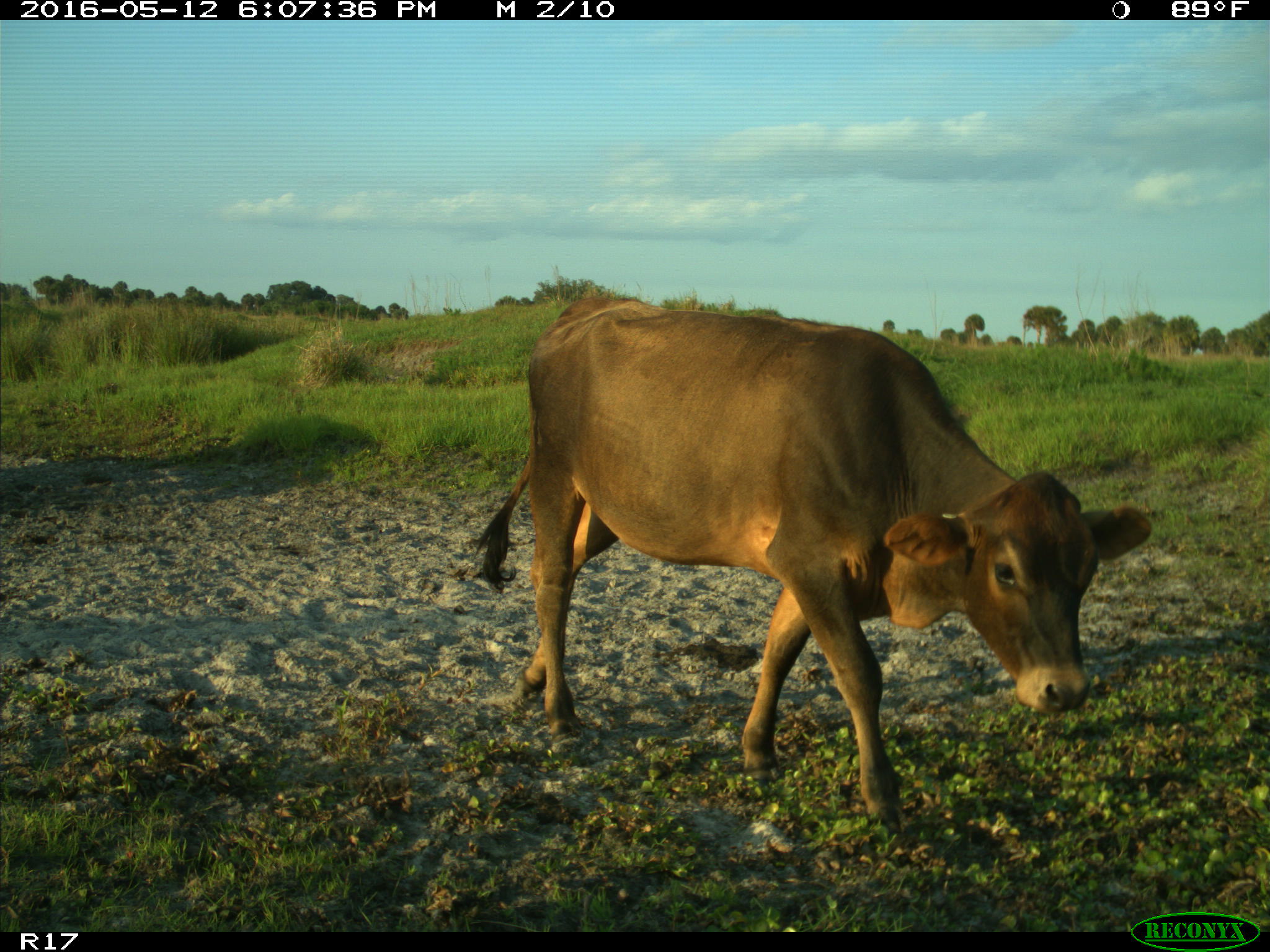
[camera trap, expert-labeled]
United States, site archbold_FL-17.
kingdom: Animalia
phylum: Chordata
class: Mammalia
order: Artiodactyla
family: Bovidae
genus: Bos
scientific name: Bos taurus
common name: domestic cow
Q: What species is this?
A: Bos taurus (domestic cow).